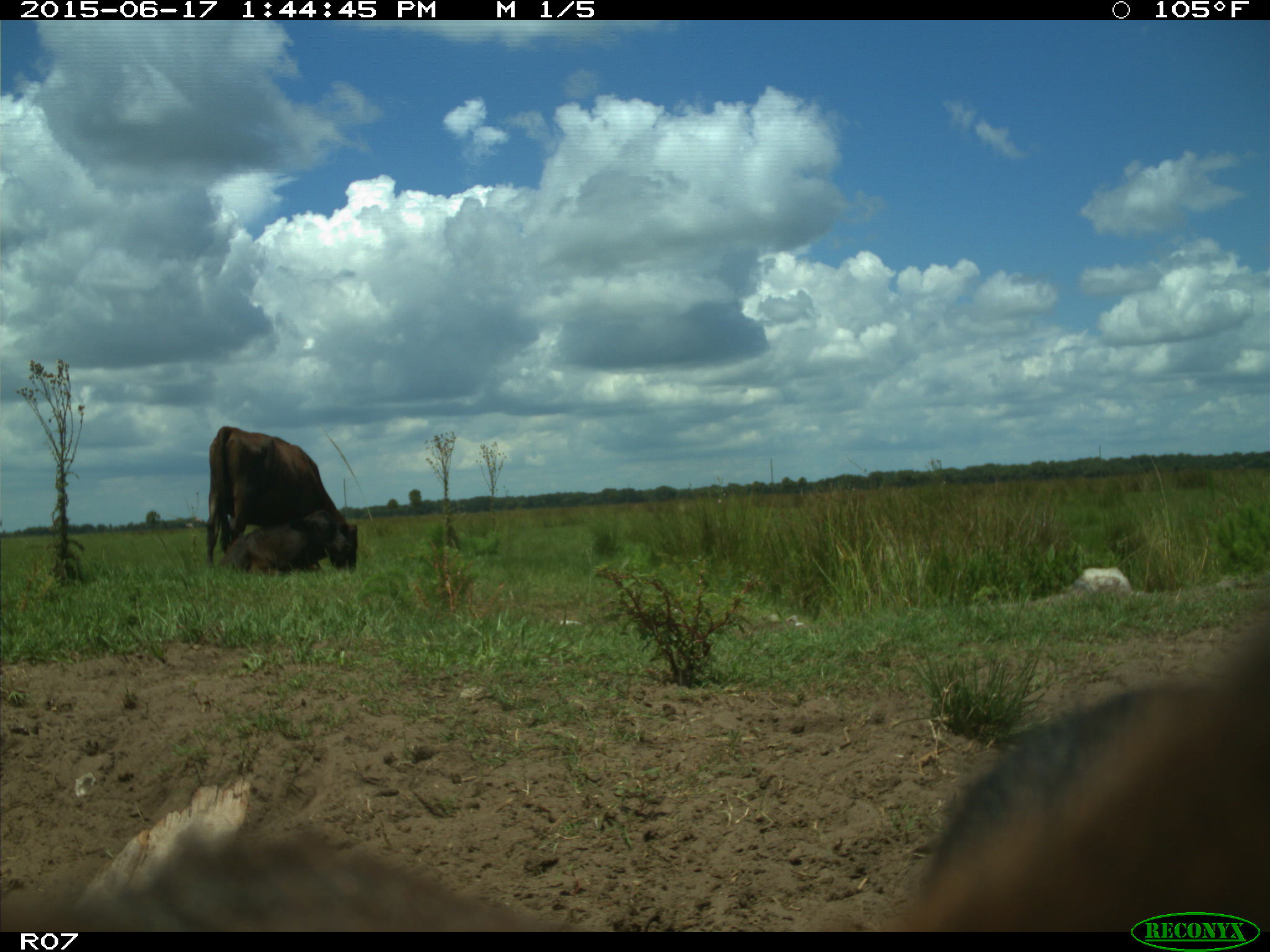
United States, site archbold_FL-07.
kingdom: Animalia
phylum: Chordata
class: Mammalia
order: Artiodactyla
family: Bovidae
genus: Bos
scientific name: Bos taurus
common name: domestic cow